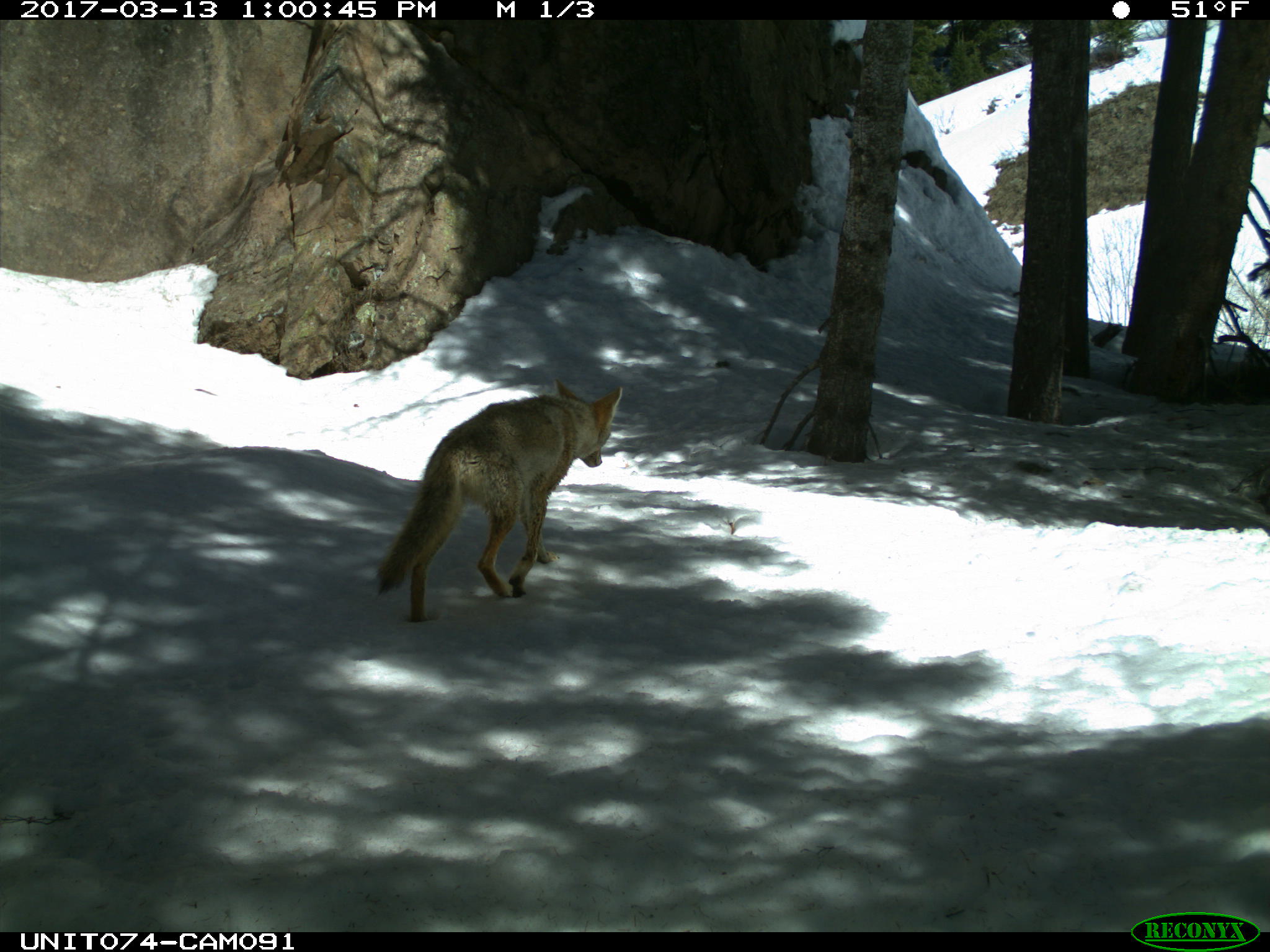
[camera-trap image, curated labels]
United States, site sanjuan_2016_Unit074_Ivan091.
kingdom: Animalia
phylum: Chordata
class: Mammalia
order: Carnivora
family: Canidae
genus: Canis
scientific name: Canis latrans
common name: coyote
Canis latrans (coyote).